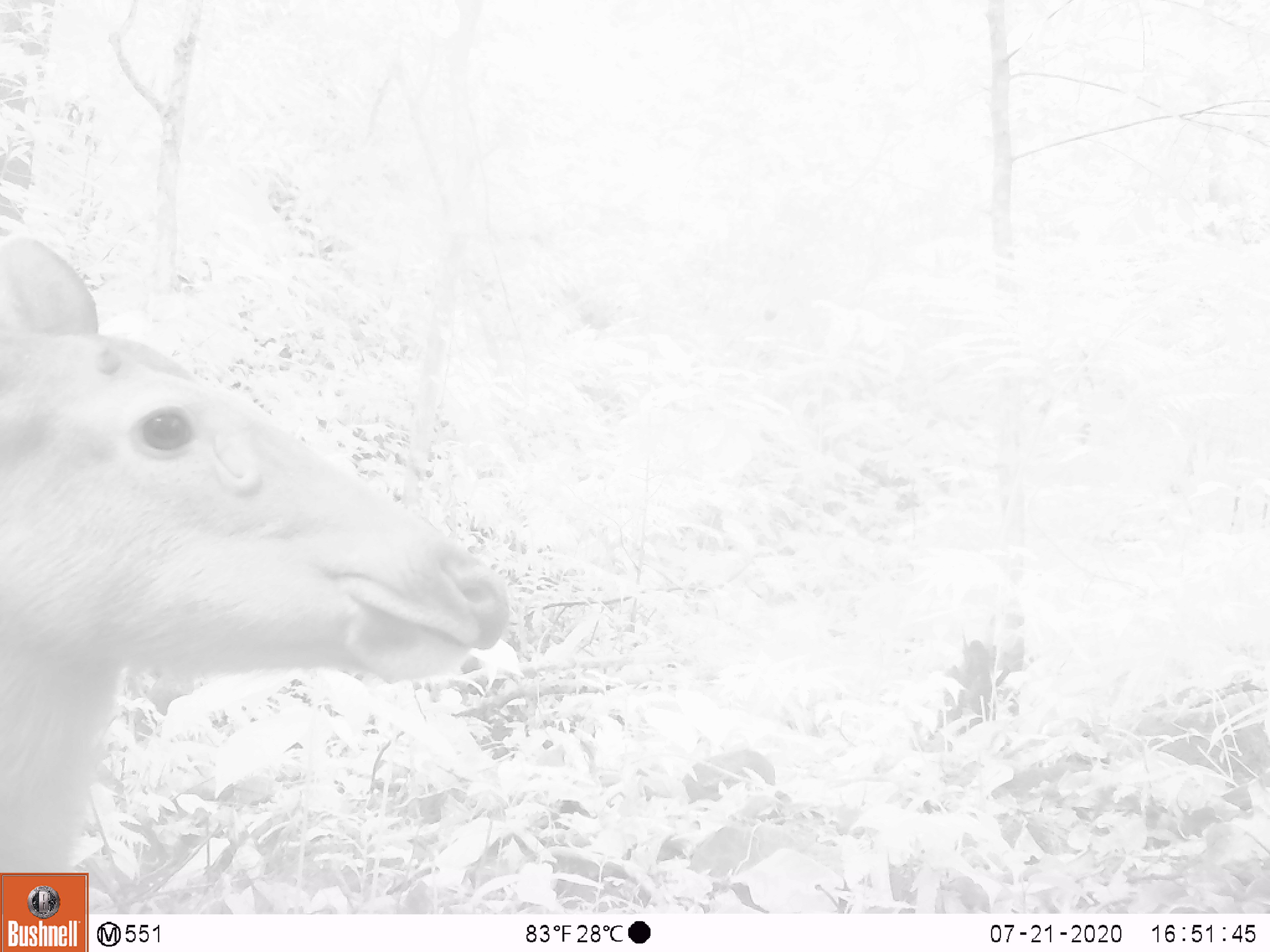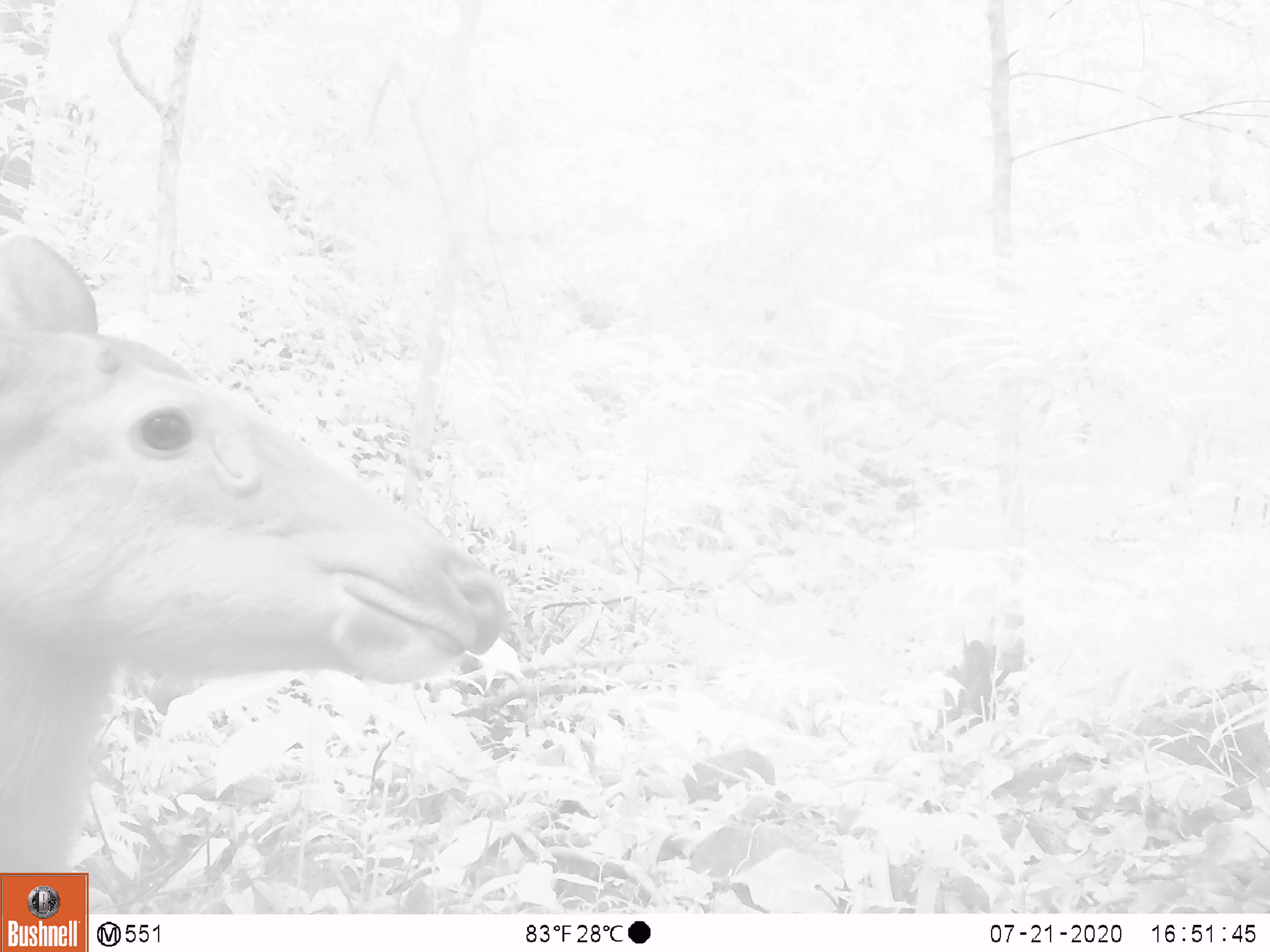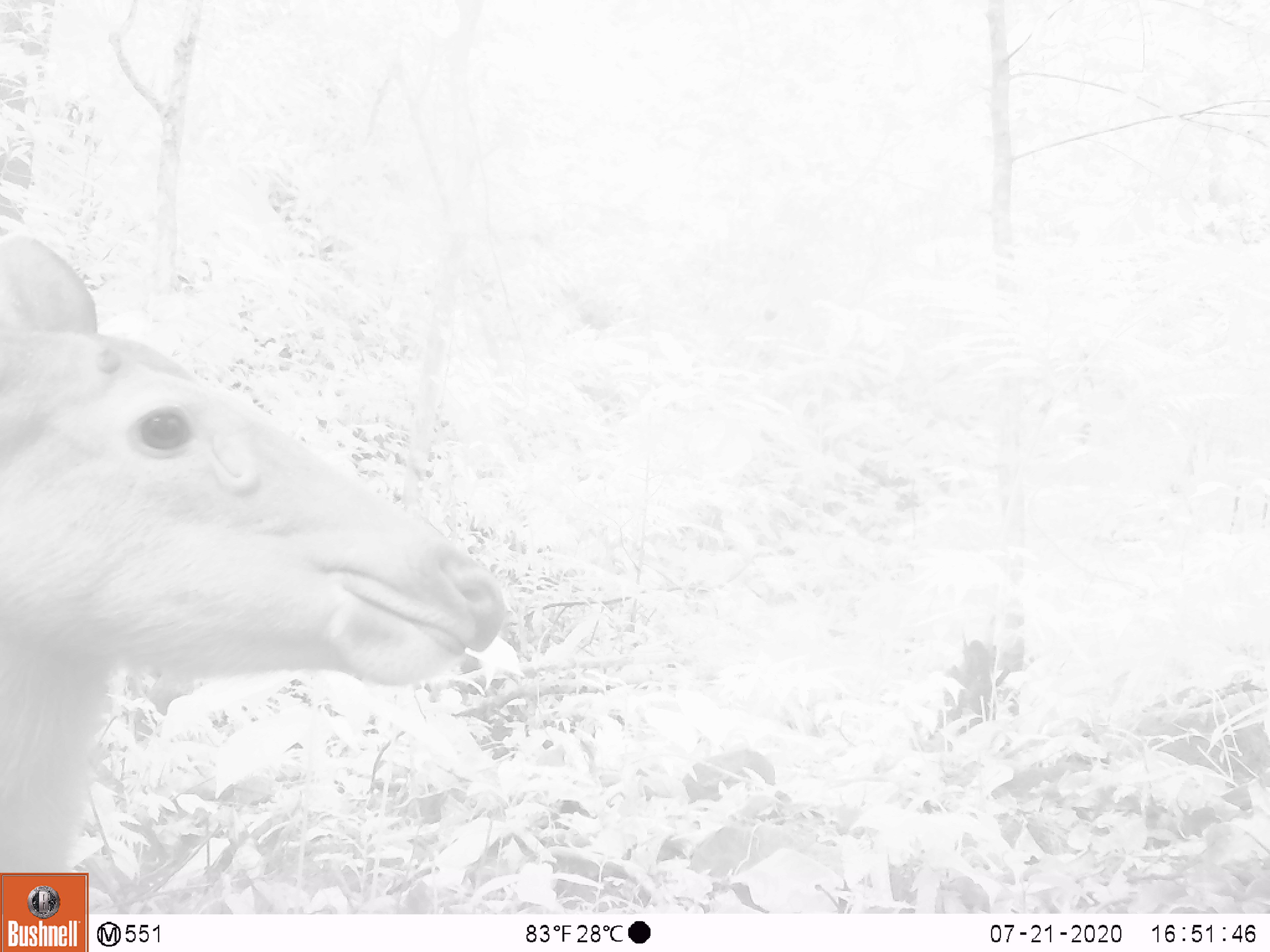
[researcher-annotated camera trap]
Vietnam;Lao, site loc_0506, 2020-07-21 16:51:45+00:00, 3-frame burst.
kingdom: Animalia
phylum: Chordata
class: Mammalia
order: Artiodactyla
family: Cervidae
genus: Rusa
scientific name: Rusa unicolor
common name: sambar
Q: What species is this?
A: Sambar (Rusa unicolor).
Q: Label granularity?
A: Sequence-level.